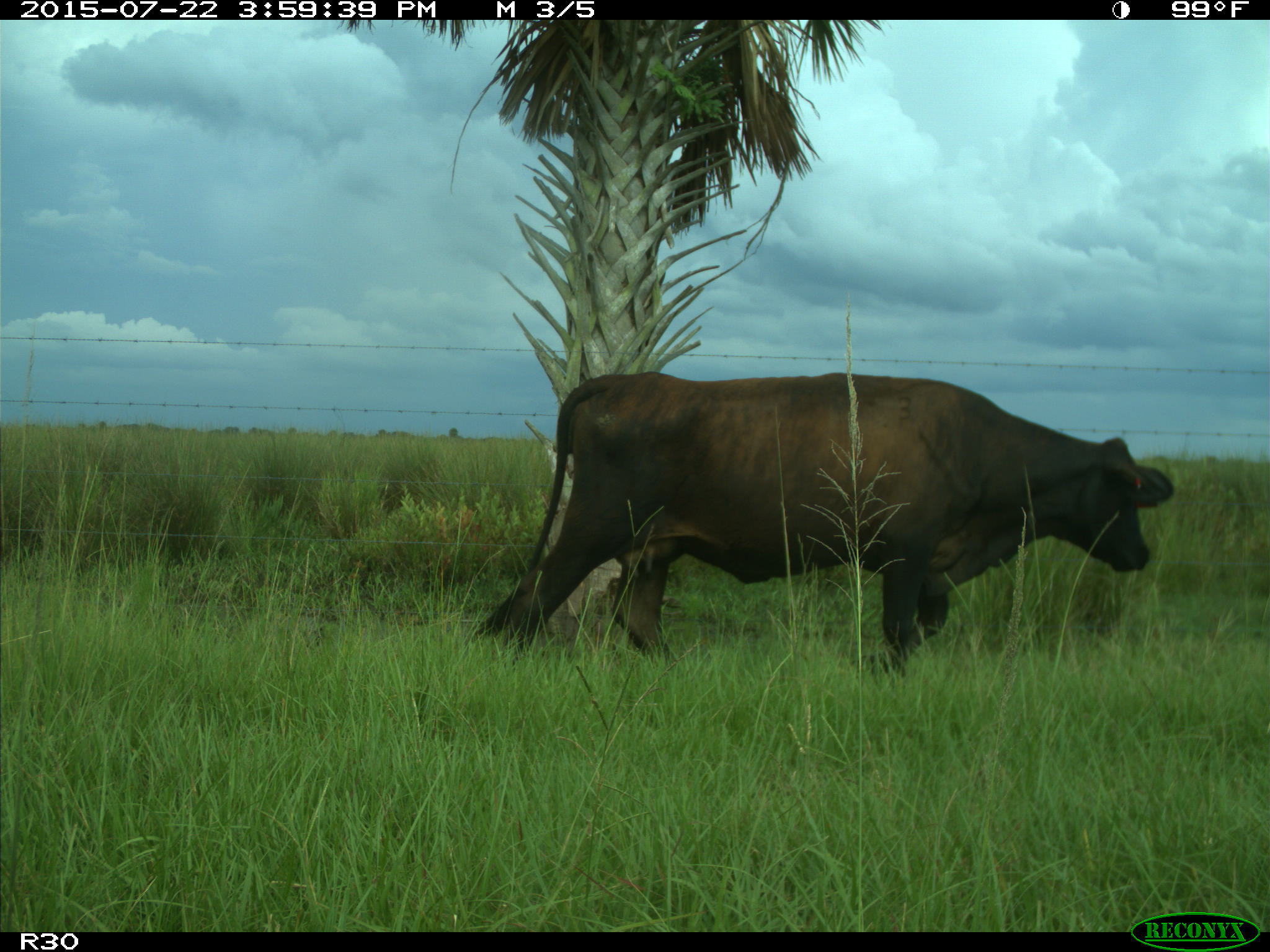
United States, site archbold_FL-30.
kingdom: Animalia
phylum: Chordata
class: Mammalia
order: Artiodactyla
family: Bovidae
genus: Bos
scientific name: Bos taurus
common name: domestic cow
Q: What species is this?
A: Bos taurus (domestic cow).